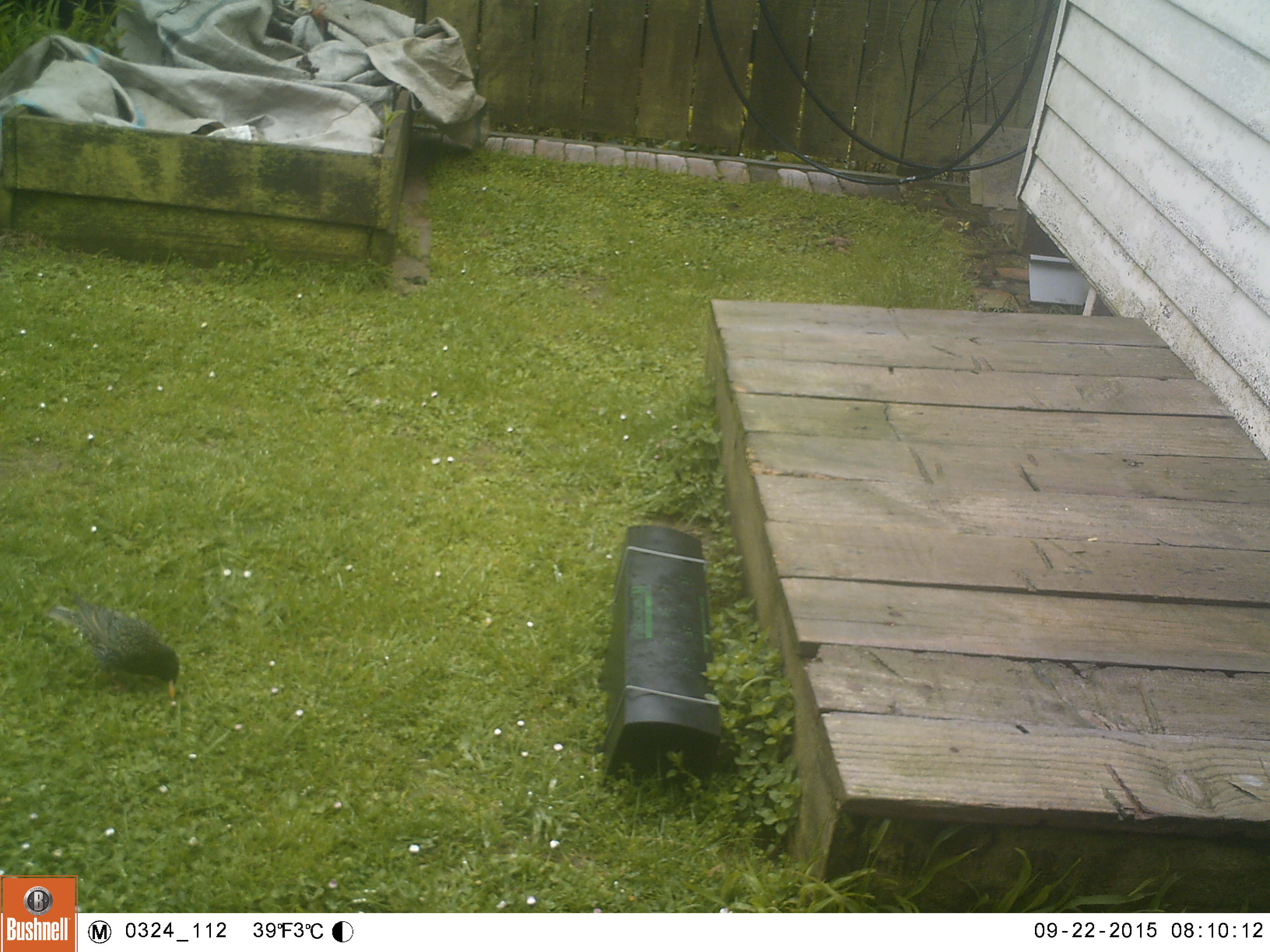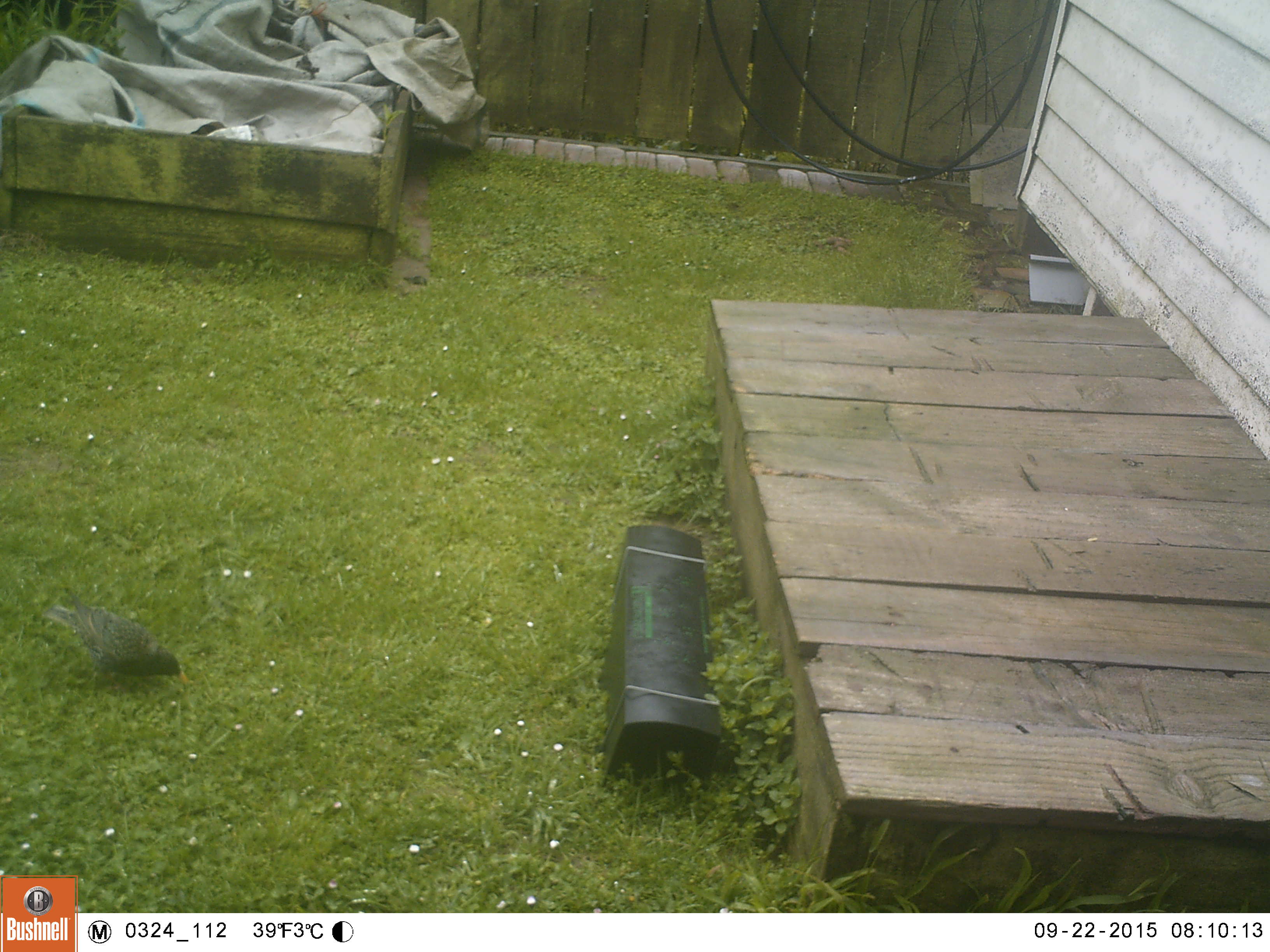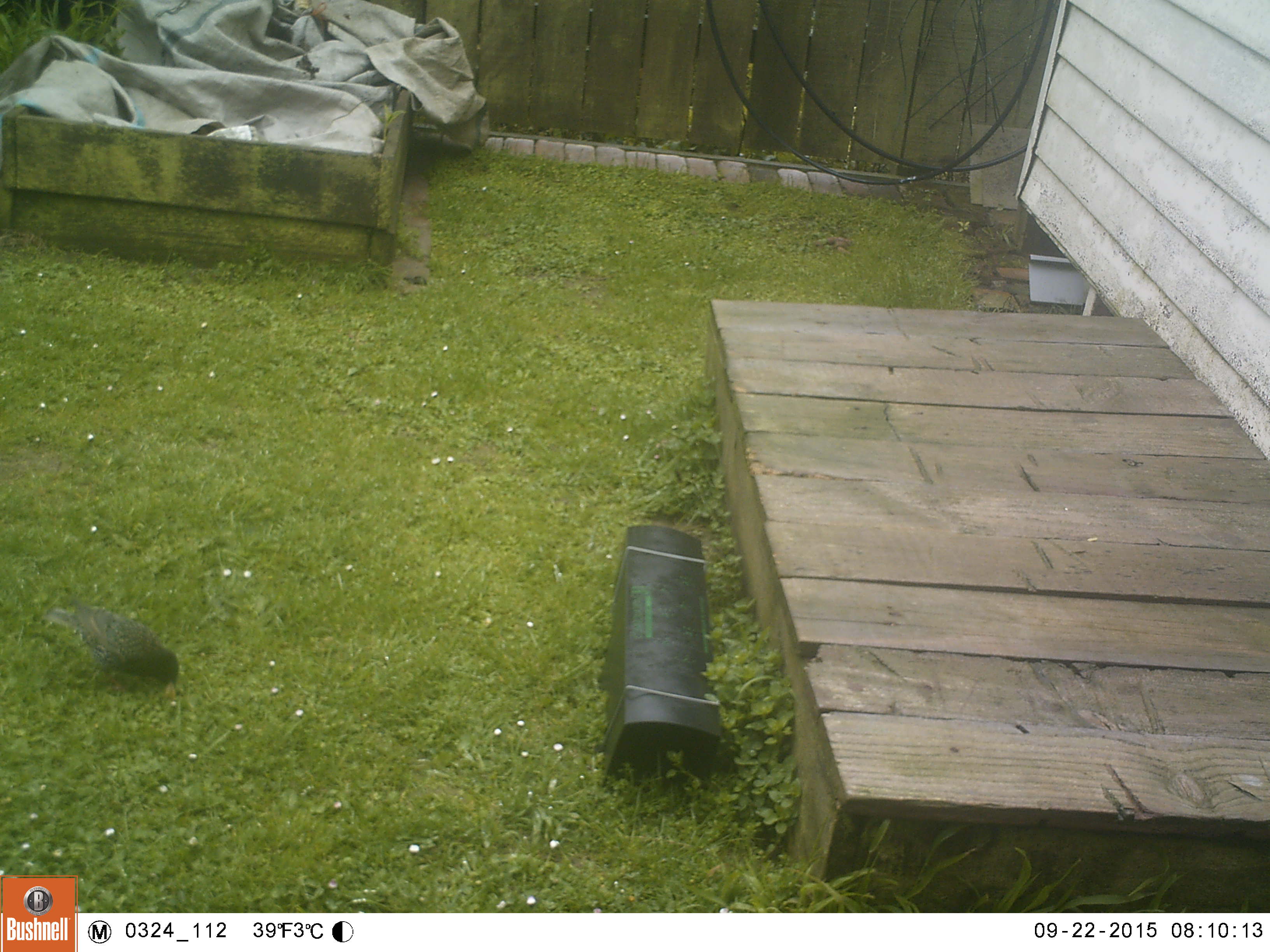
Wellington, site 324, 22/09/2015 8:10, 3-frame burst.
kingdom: Animalia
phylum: Chordata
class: Aves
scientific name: Aves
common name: bird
Bird (Aves).